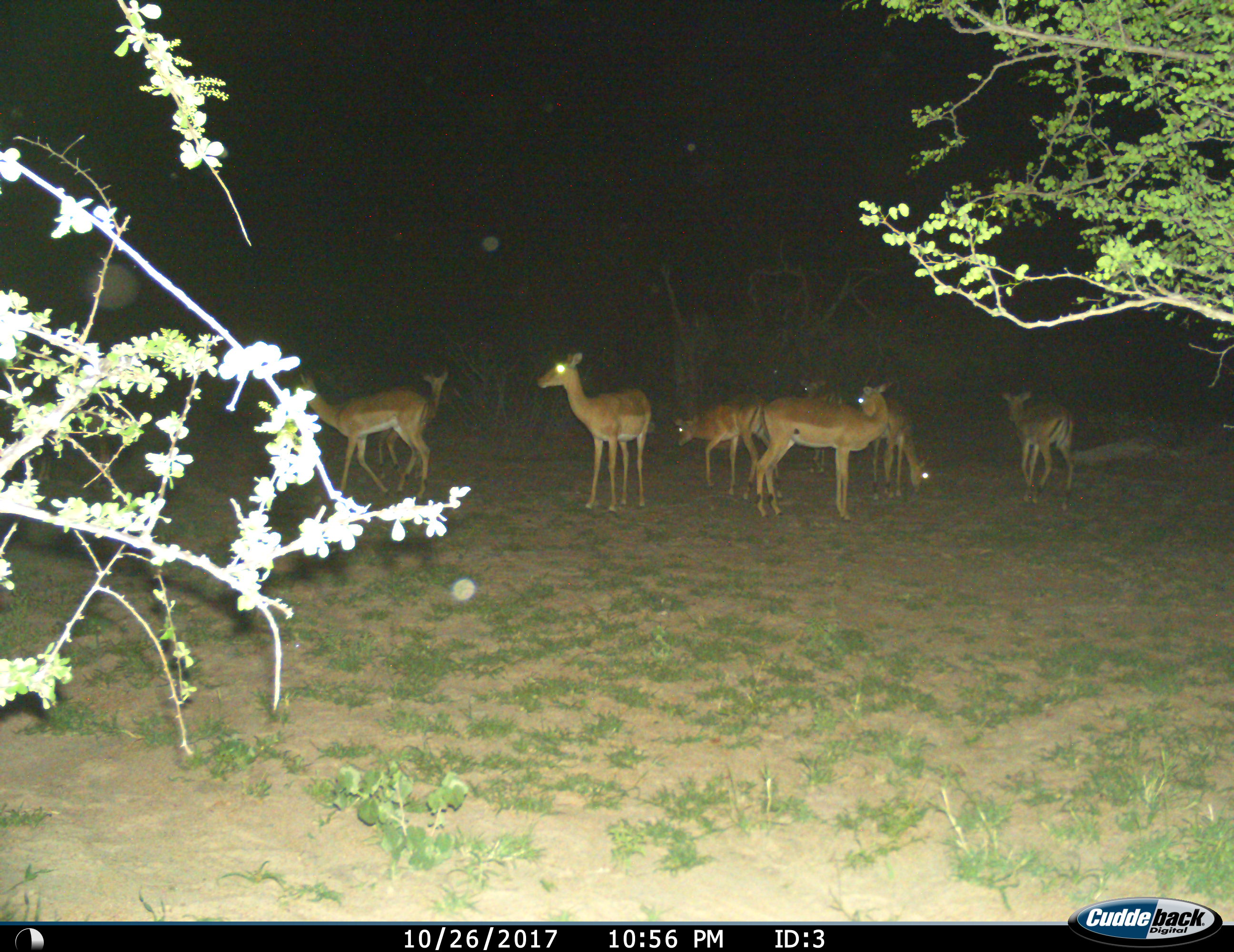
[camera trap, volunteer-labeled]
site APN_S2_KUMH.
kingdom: Animalia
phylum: Chordata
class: Mammalia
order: Artiodactyla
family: Bovidae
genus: Aepyceros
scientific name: Aepyceros melampus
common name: impala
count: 7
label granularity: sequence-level